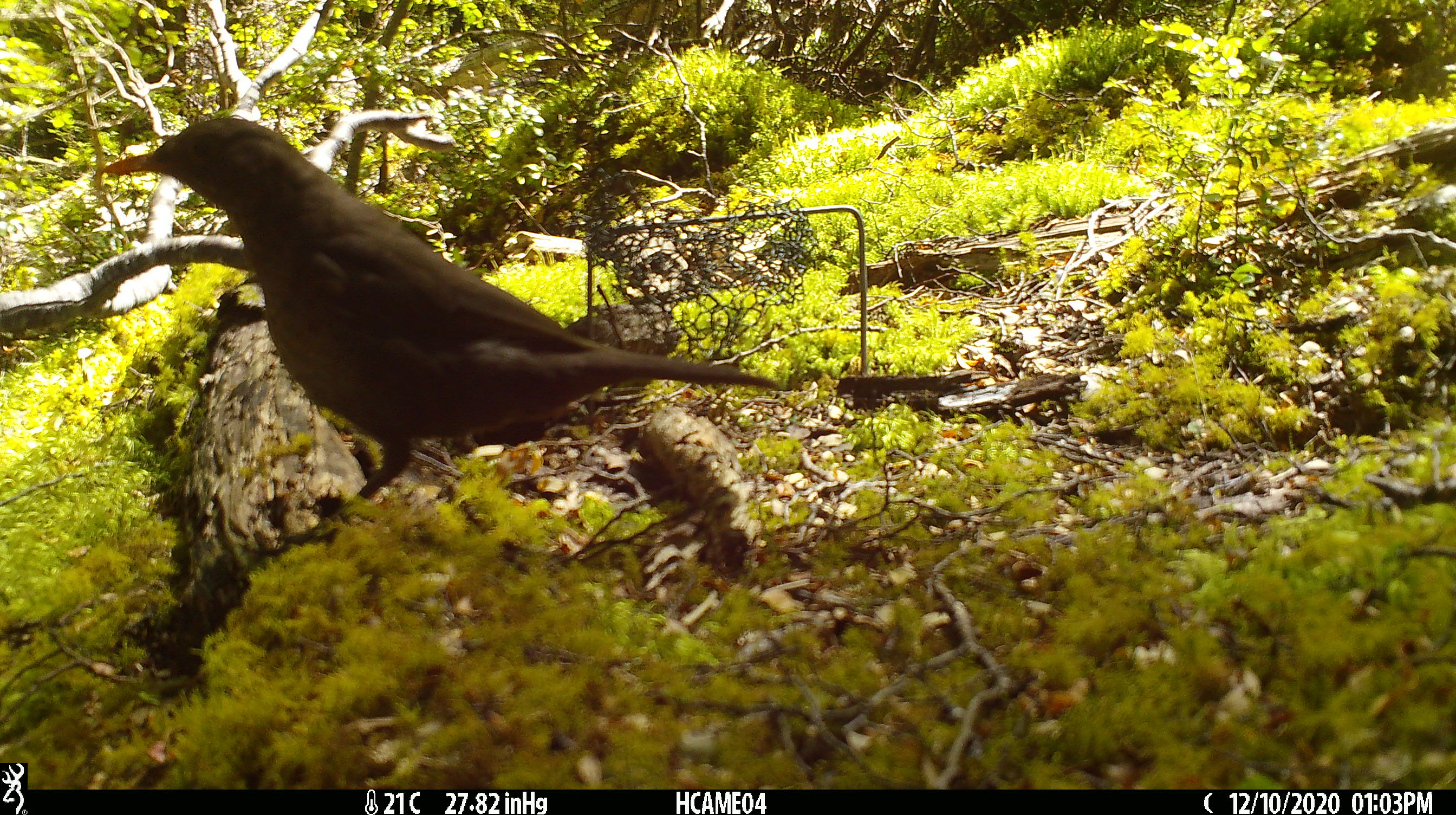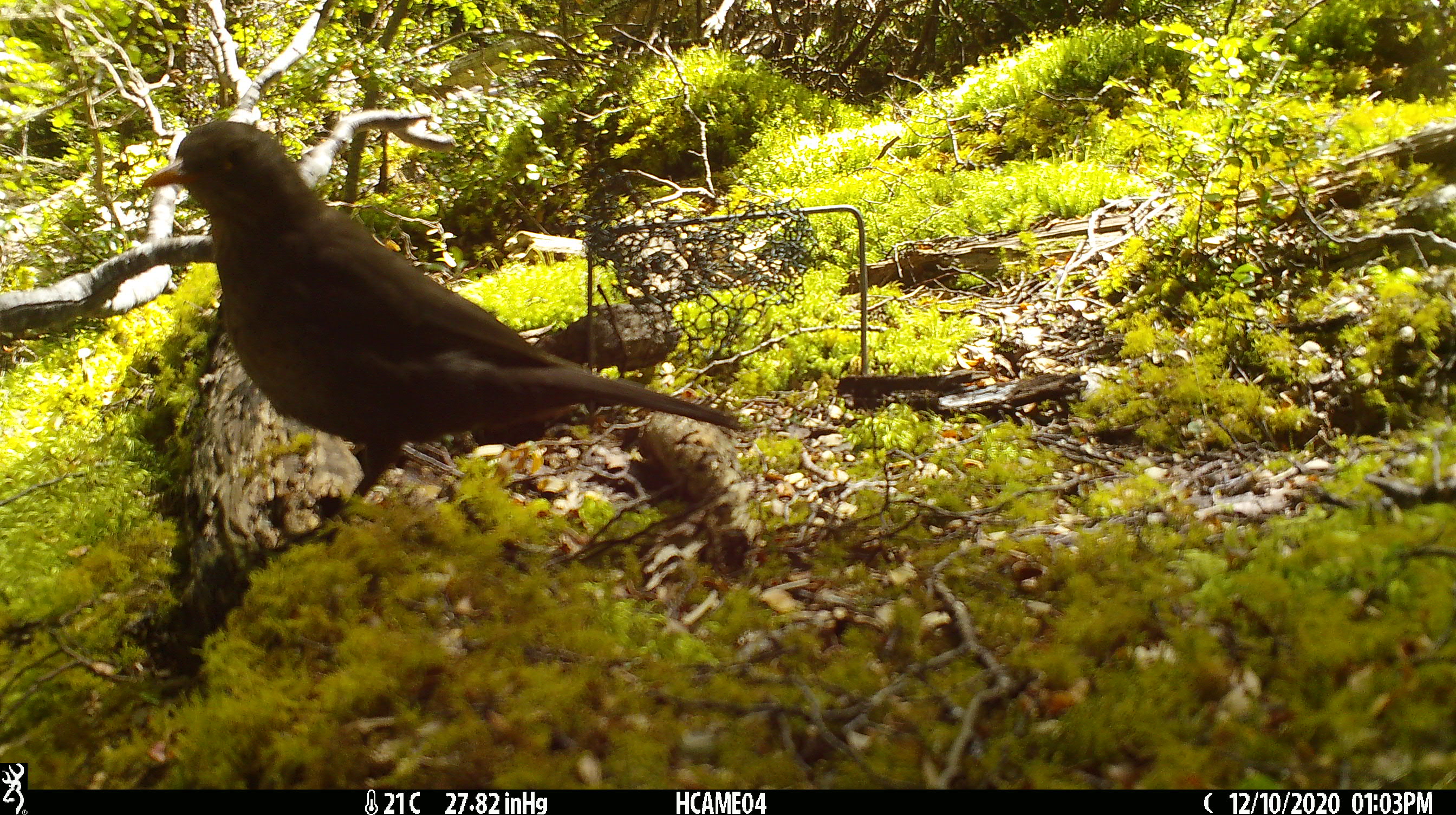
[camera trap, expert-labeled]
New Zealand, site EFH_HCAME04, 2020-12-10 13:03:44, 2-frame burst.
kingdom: Animalia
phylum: Chordata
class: Aves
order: Passeriformes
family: Turdidae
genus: Turdus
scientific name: Turdus merula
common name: eurasian blackbird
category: blackbird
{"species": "blackbird (eurasian blackbird) (Turdus merula)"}